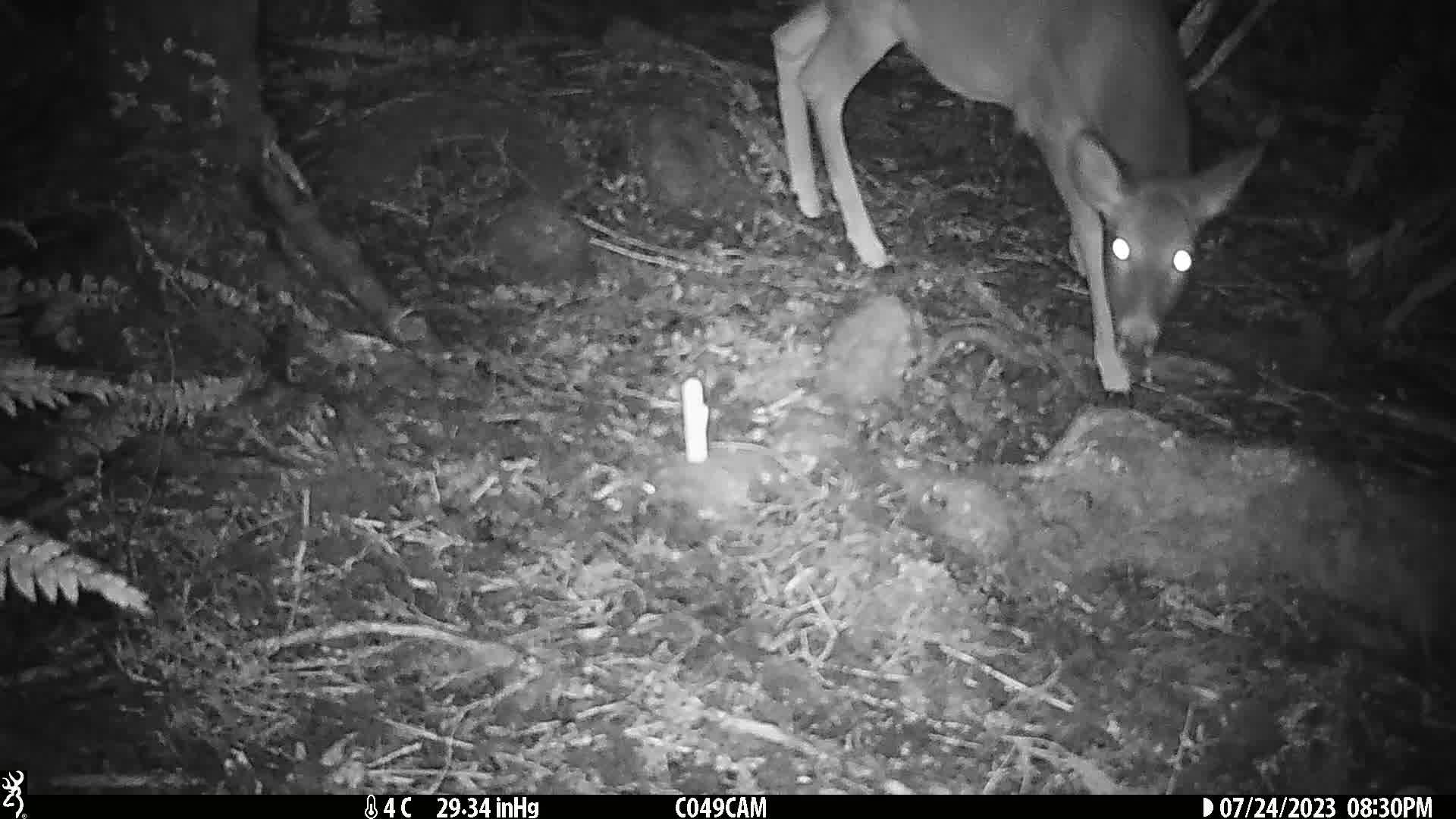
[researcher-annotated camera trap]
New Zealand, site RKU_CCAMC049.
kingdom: Animalia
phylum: Chordata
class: Mammalia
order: Artiodactyla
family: Cervidae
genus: Odocoileus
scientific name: Odocoileus virginianus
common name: white-tailed deer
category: white tailed deer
White tailed deer (white-tailed deer) (Odocoileus virginianus).